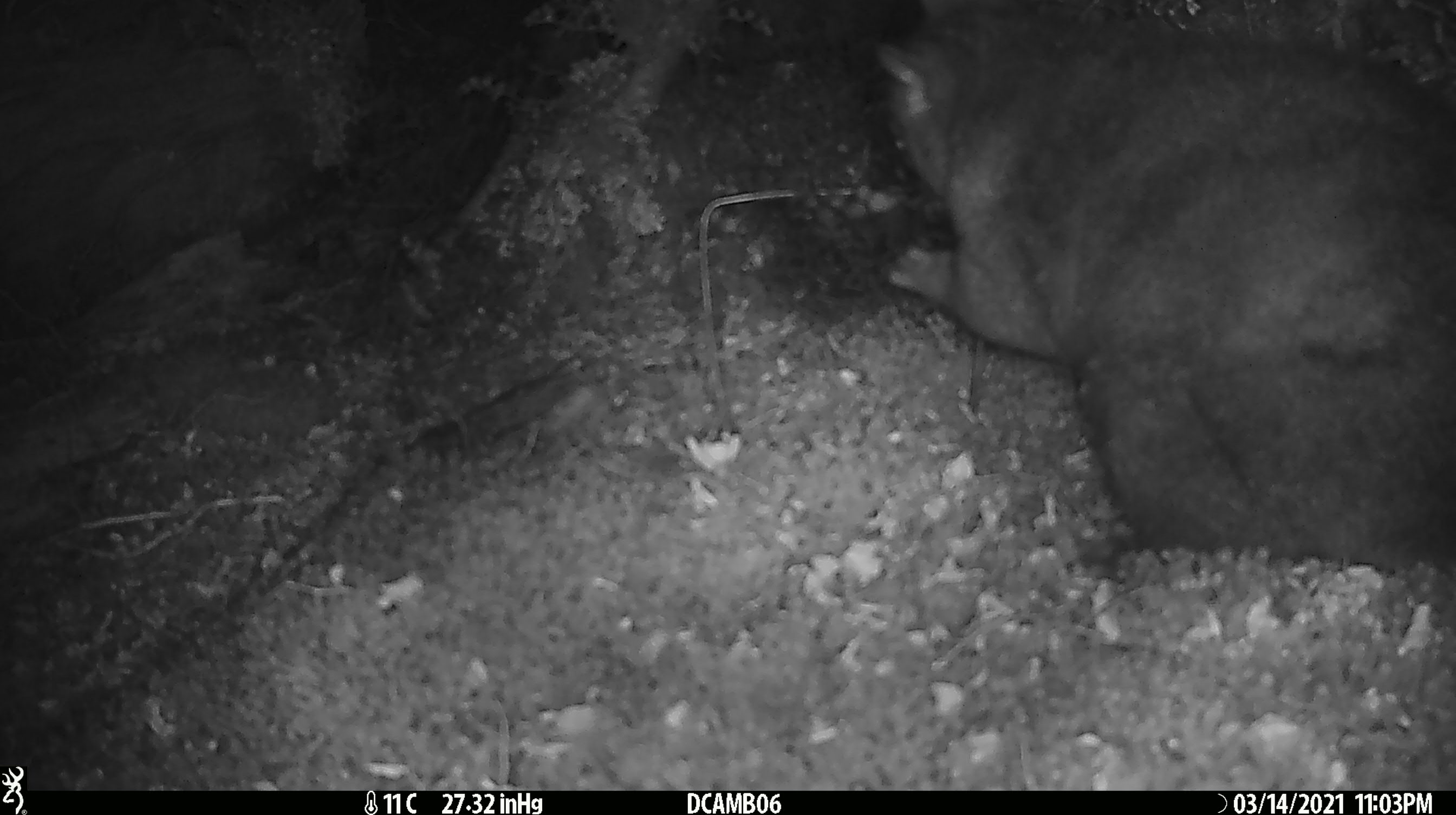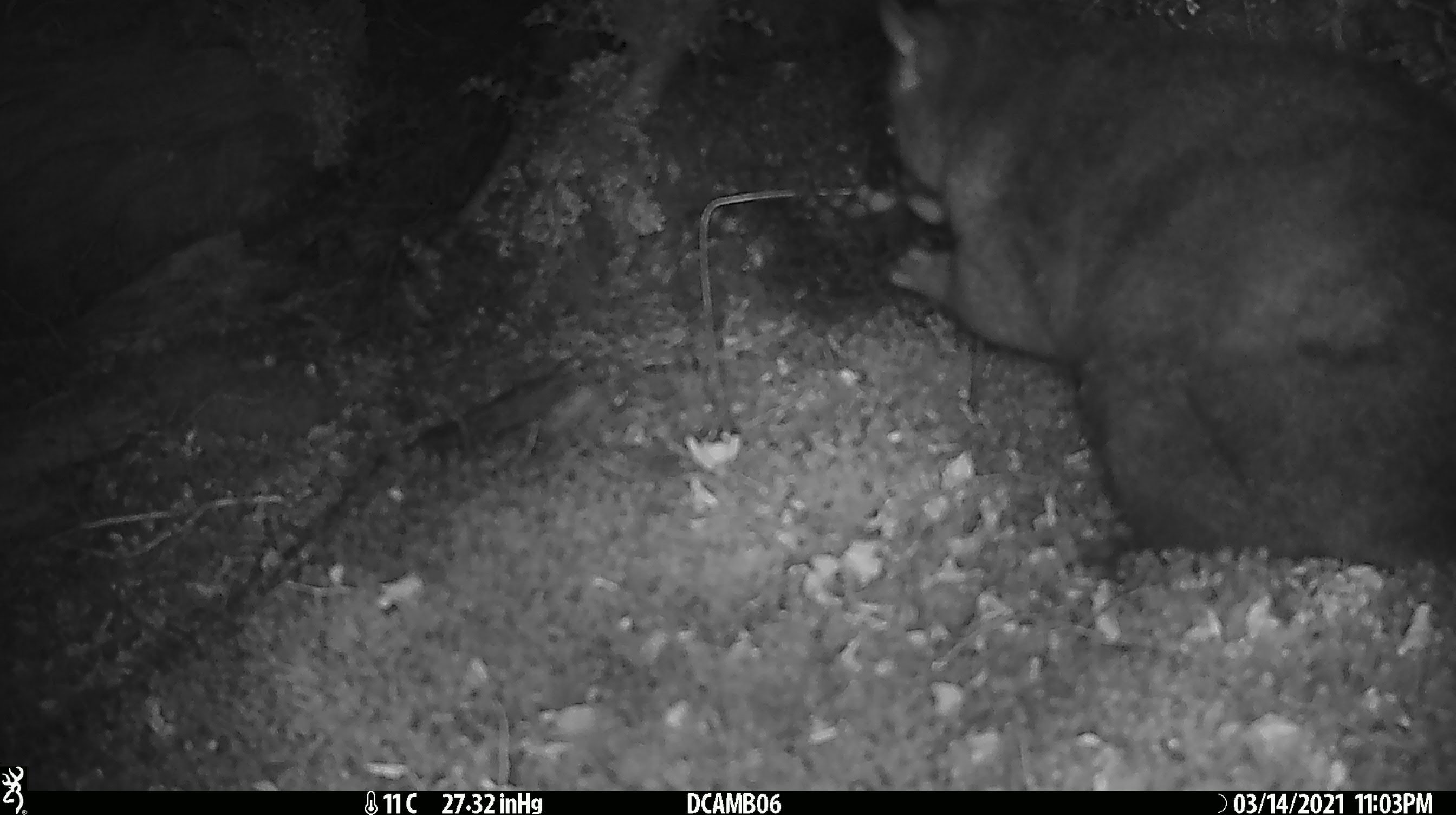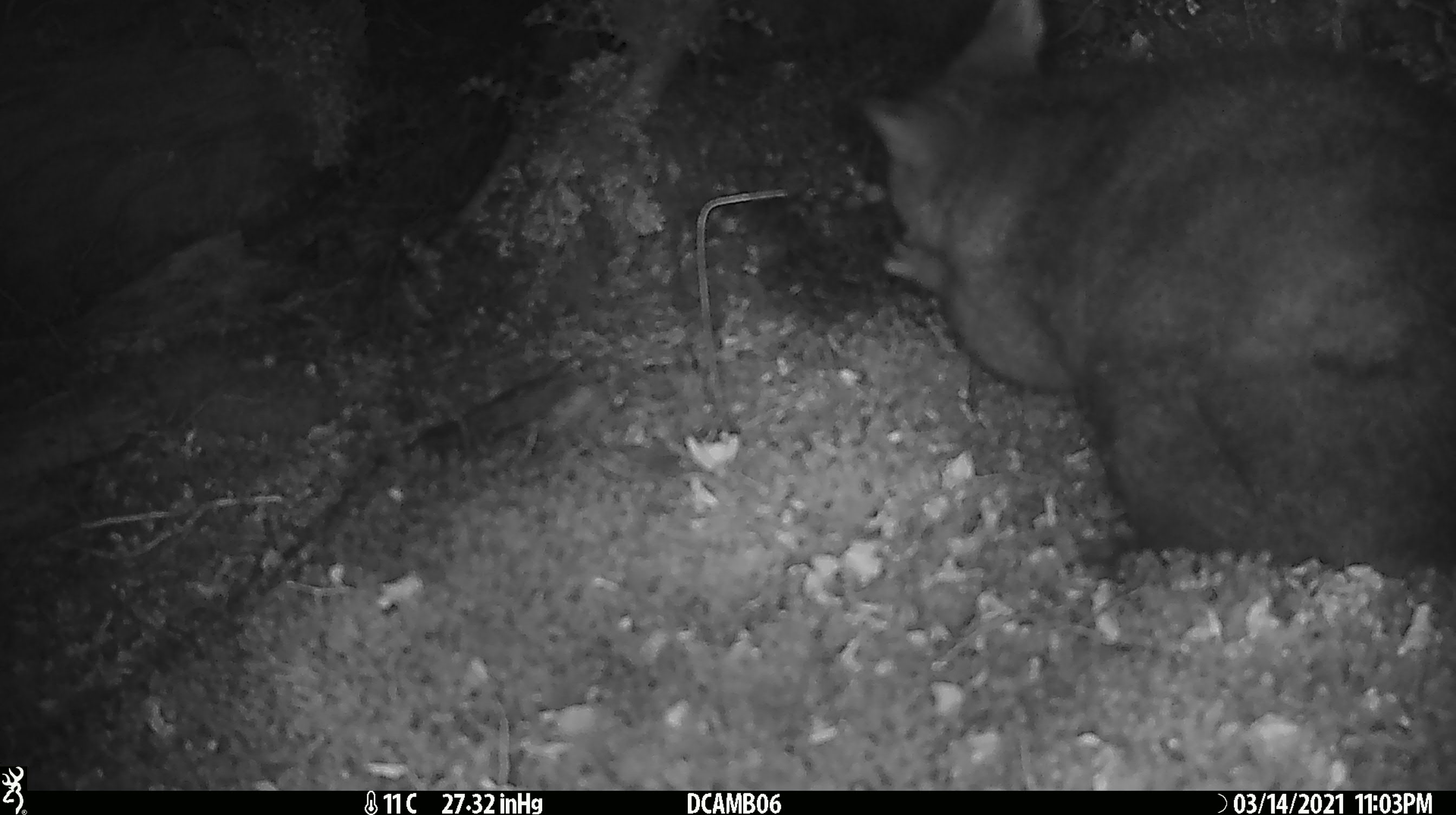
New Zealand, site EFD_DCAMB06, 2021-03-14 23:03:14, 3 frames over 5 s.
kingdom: Animalia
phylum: Chordata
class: Mammalia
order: Diprotodontia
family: Phalangeridae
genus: Trichosurus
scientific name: Trichosurus vulpecula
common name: common brushtail possum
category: possum